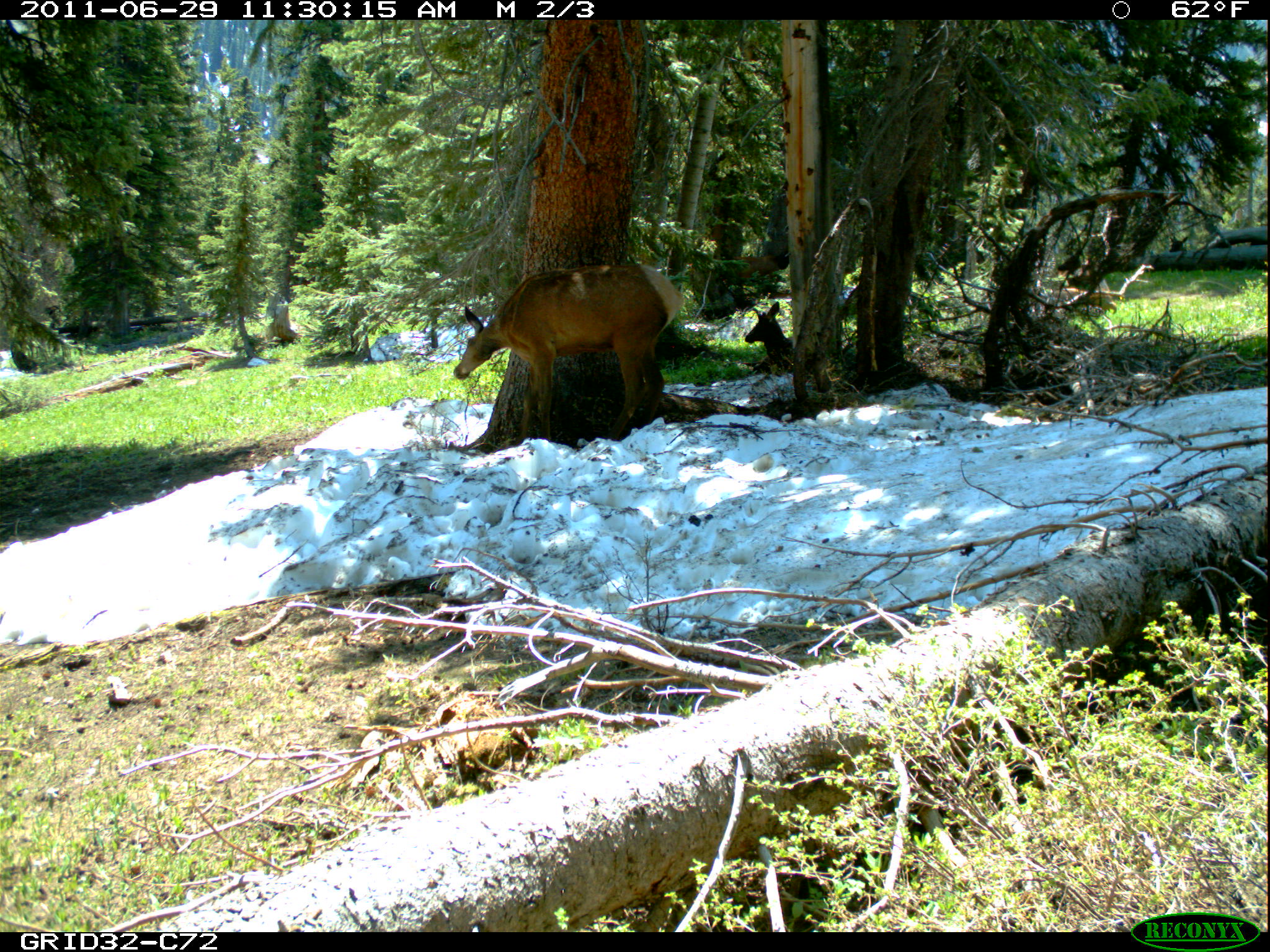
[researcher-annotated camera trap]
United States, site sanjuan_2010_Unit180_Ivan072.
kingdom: Animalia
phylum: Chordata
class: Mammalia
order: Artiodactyla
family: Cervidae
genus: Cervus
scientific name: Cervus elaphus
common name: red deer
Cervus elaphus (red deer).